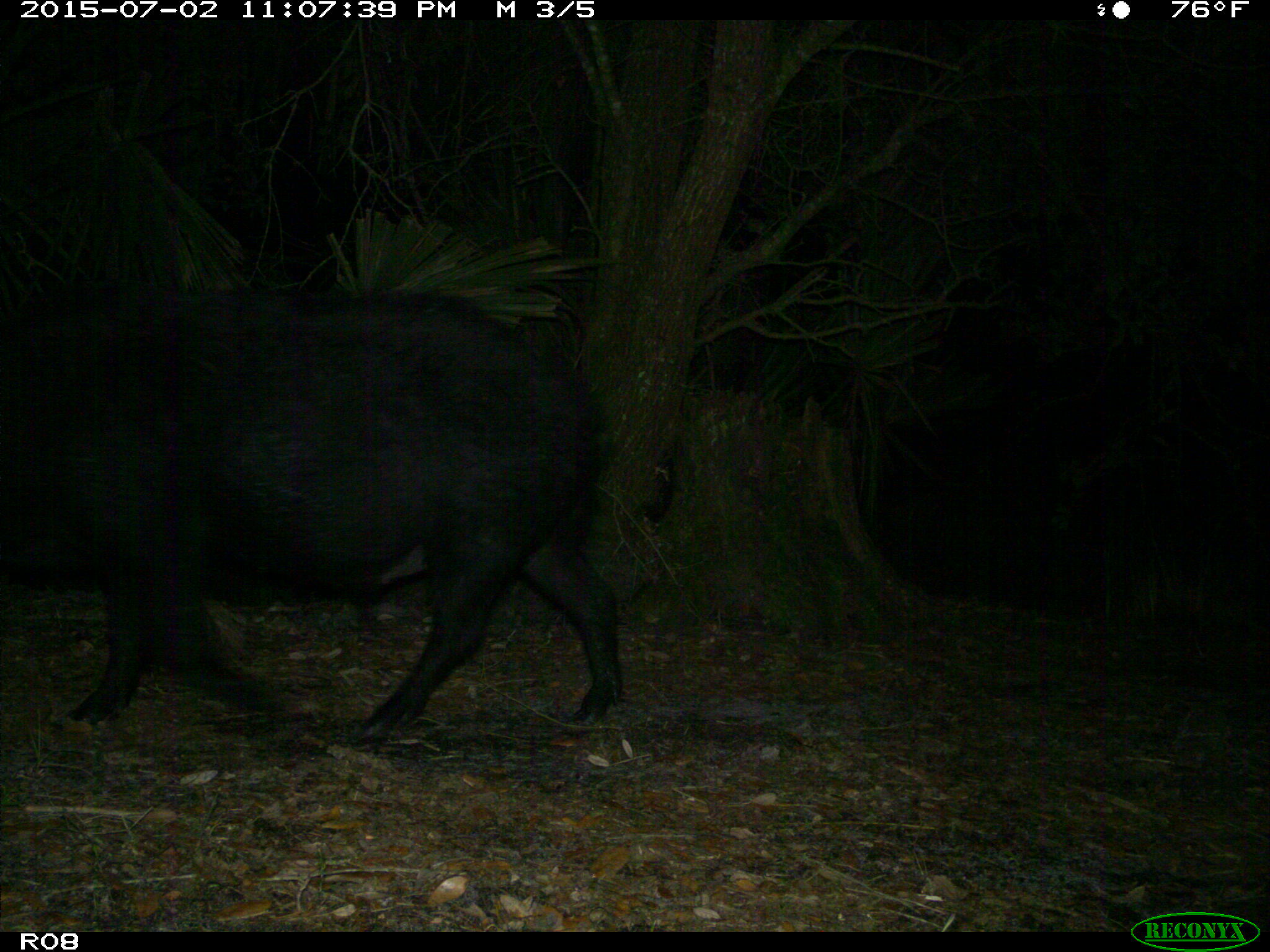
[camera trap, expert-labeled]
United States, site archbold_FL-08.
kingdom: Animalia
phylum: Chordata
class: Mammalia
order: Artiodactyla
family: Suidae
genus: Sus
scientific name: Sus scrofa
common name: wild boar